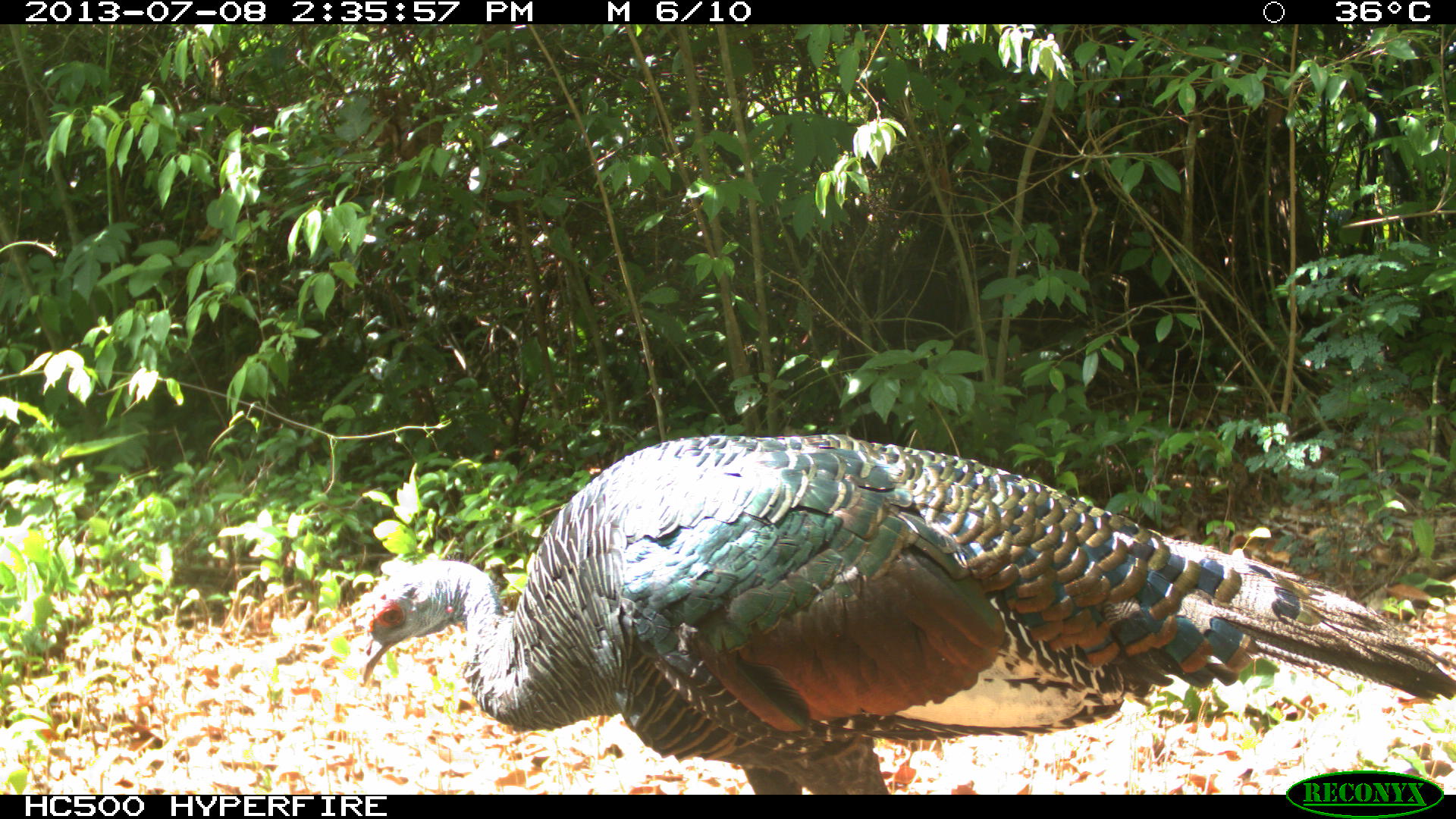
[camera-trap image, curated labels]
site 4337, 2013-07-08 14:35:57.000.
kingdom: Animalia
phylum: Chordata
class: Aves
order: Galliformes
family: Phasianidae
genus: Meleagris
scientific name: Meleagris ocellata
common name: ocellated turkey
Meleagris ocellata (ocellated turkey), count 1, sex female.